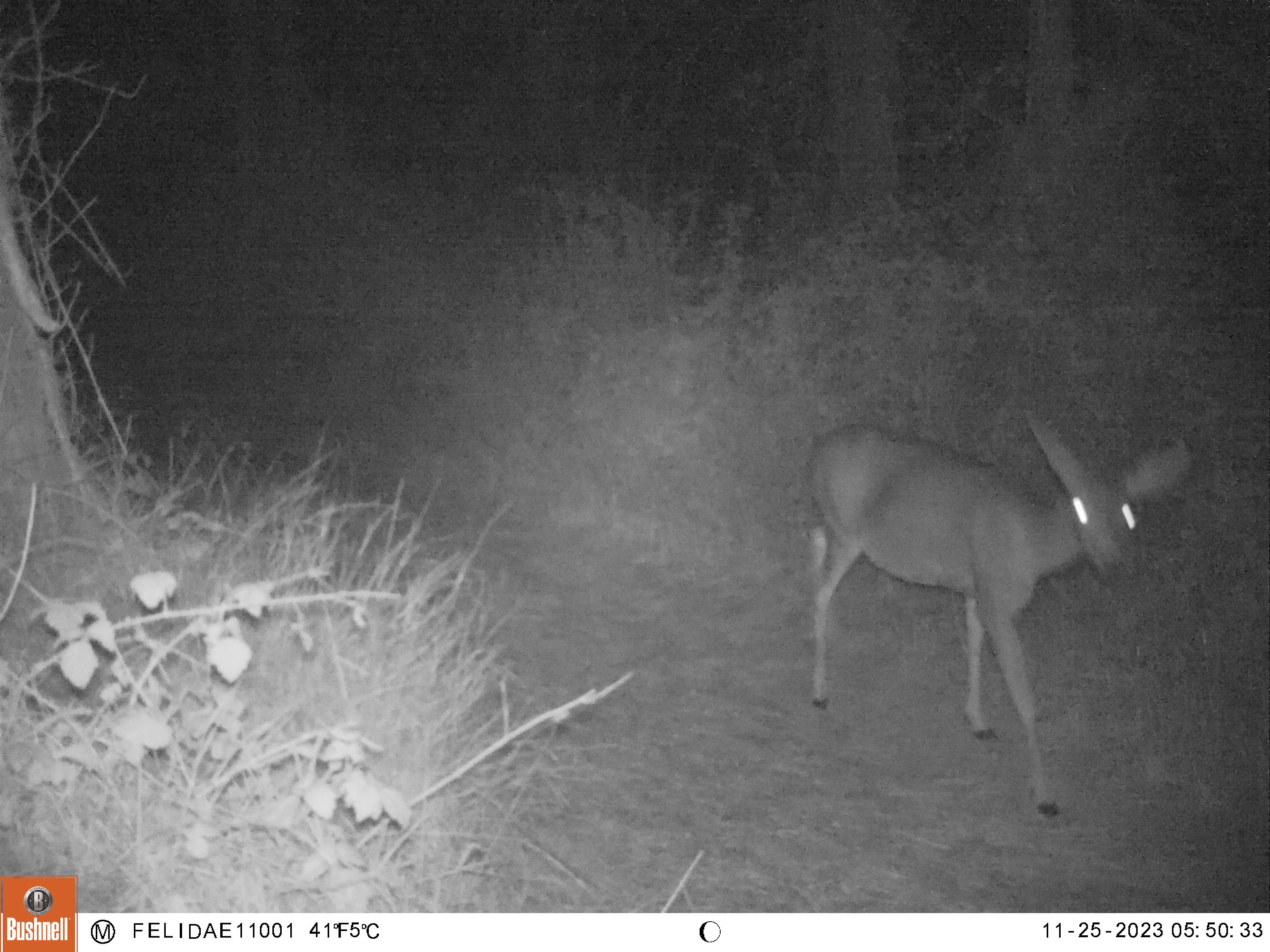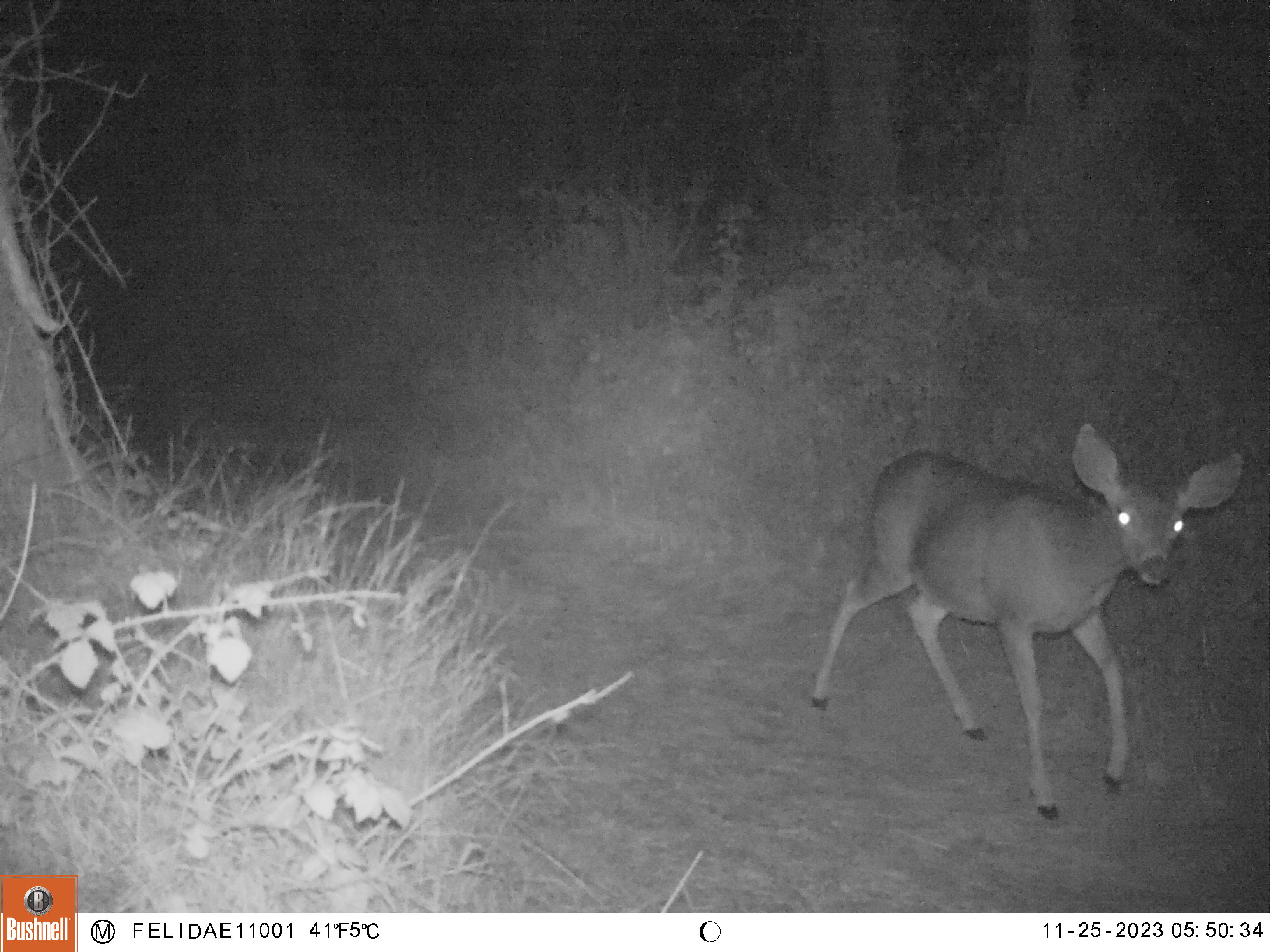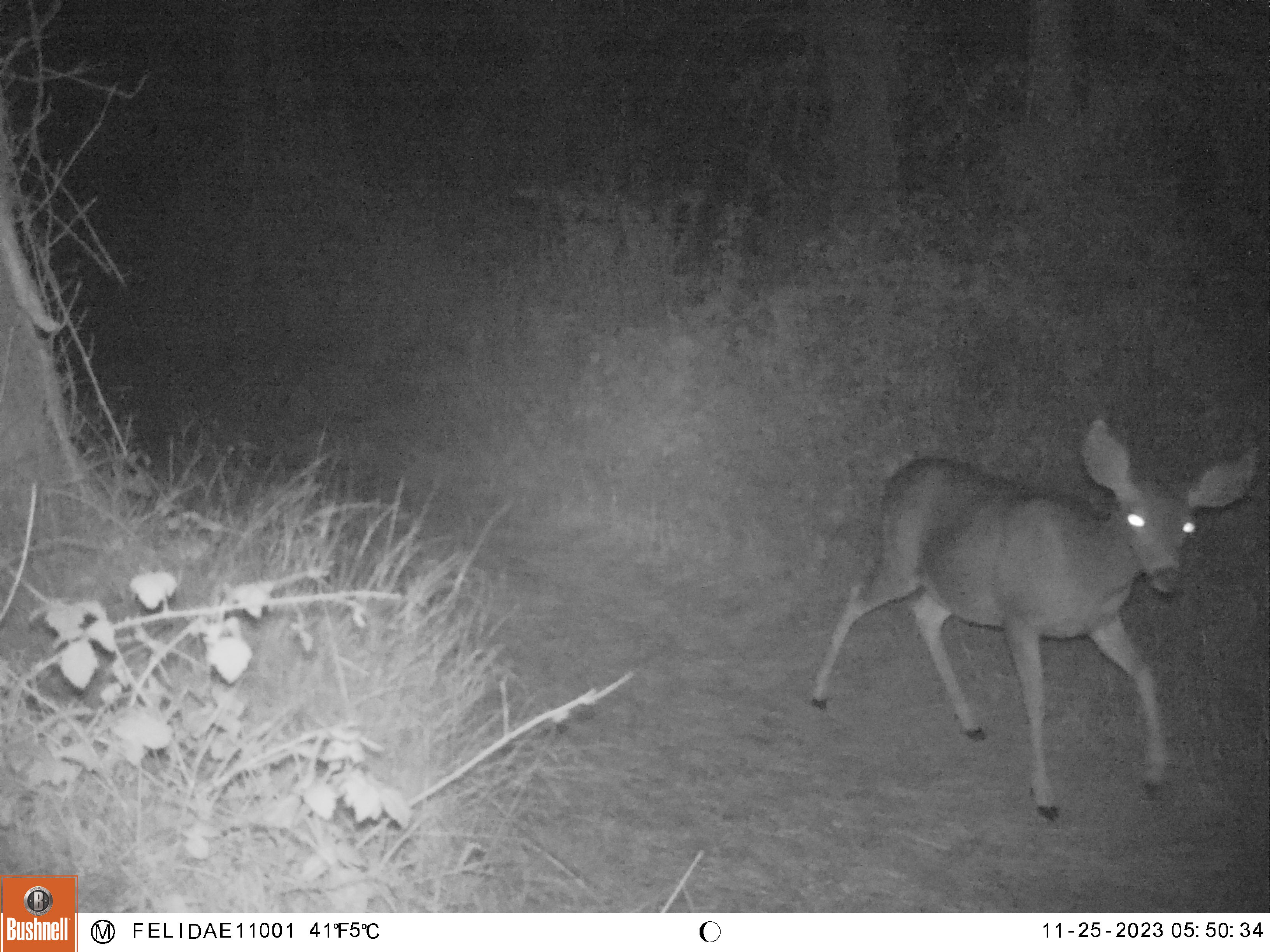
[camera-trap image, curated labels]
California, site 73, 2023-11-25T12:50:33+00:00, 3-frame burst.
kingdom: Animalia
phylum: Chordata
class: Mammalia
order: Artiodactyla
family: Cervidae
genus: Odocoileus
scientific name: Odocoileus hemionus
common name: mule deer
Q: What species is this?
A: Mule deer (Odocoileus hemionus).